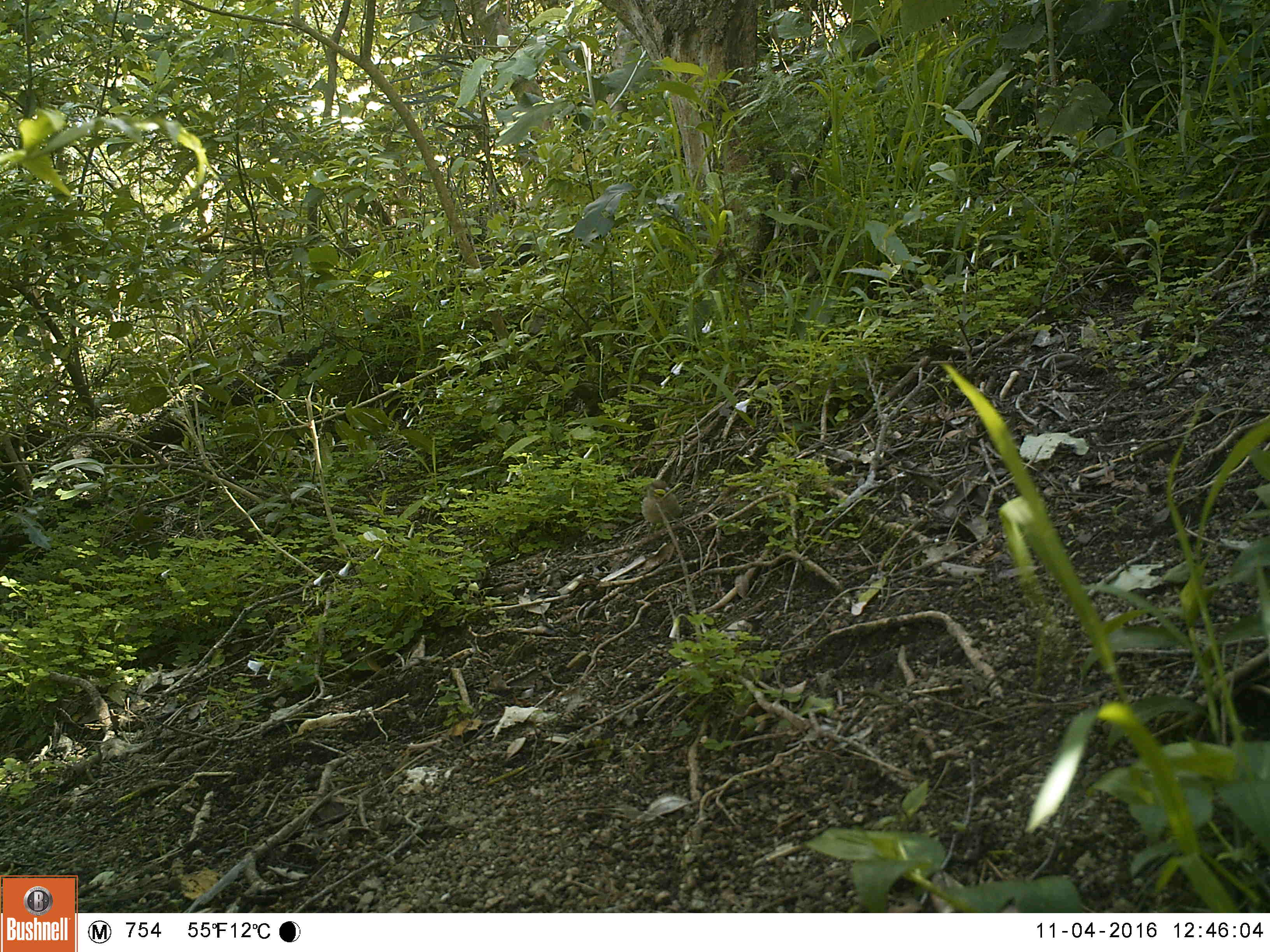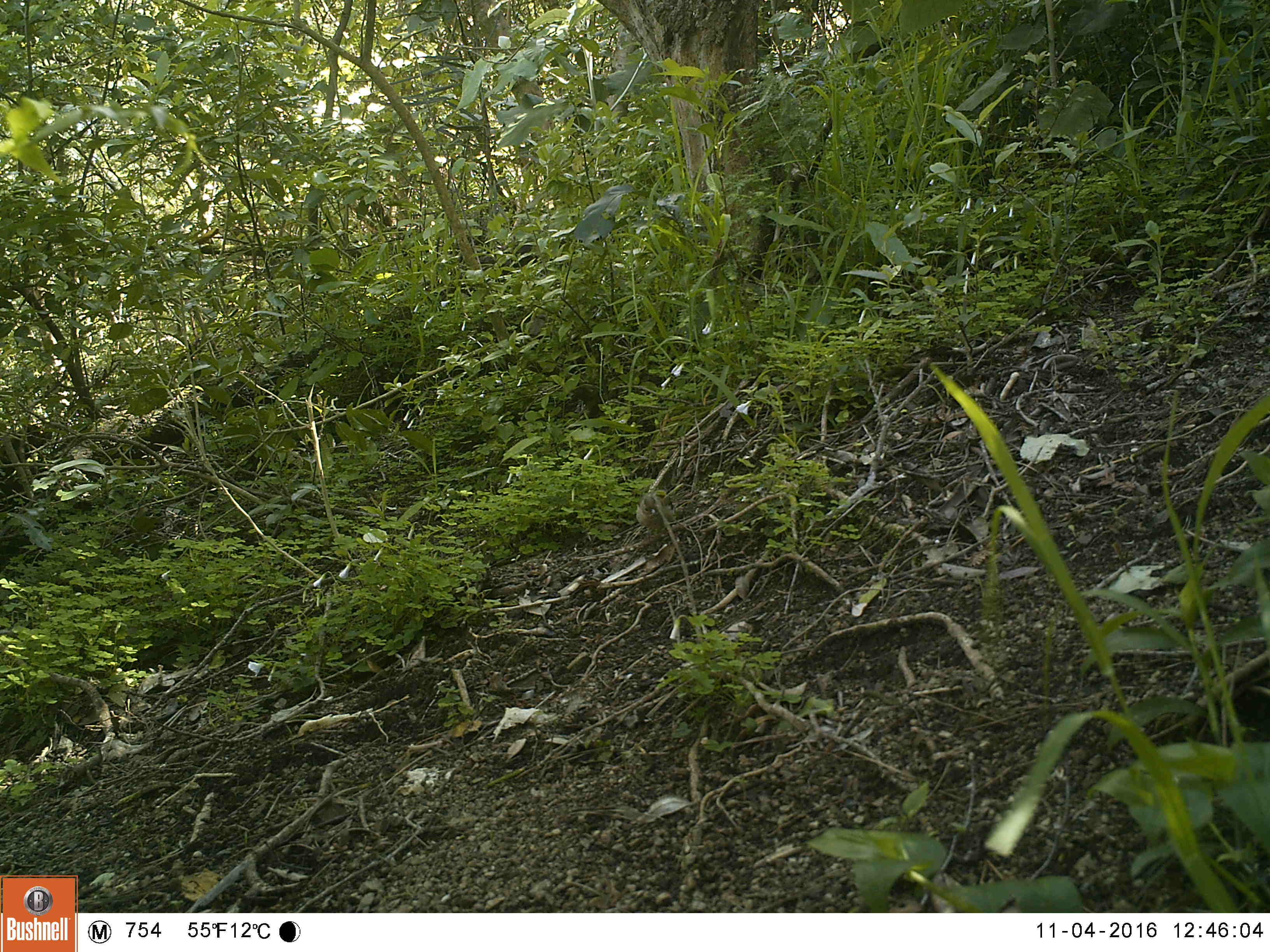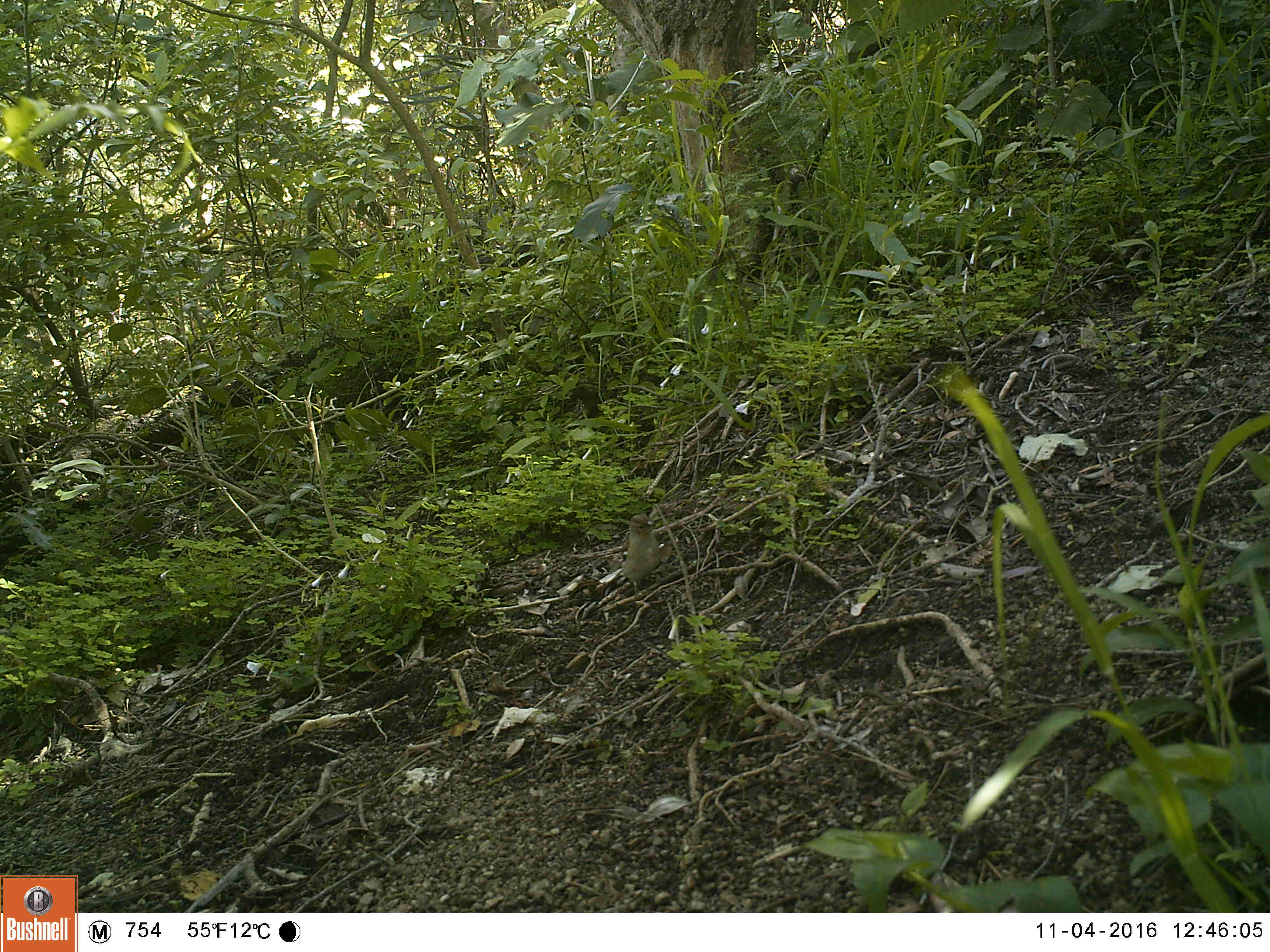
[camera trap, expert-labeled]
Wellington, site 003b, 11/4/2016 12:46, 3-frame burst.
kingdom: Animalia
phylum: Chordata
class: Aves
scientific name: Aves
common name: bird